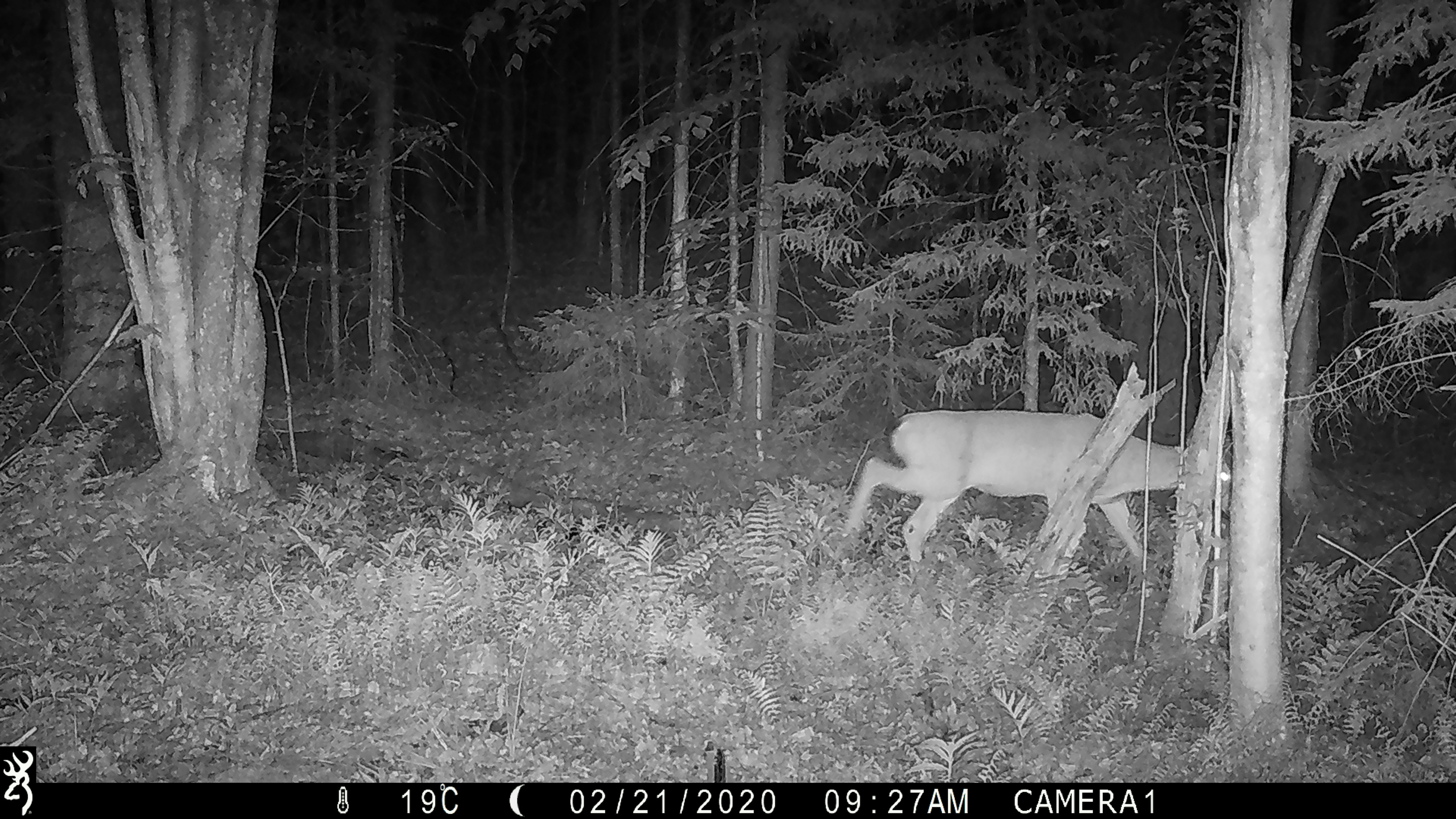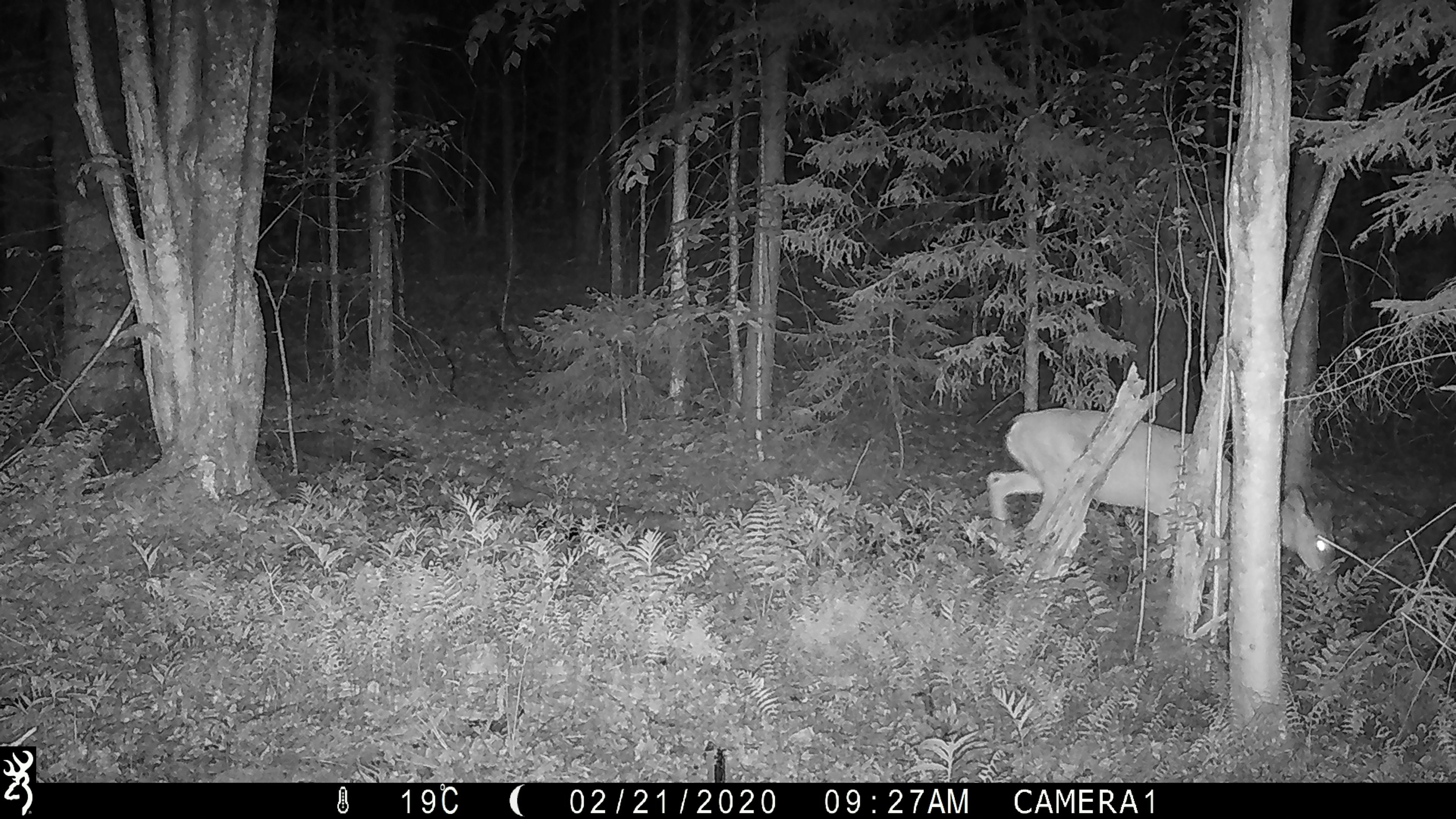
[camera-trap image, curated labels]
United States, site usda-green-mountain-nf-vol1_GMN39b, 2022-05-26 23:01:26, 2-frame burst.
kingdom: Animalia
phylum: Chordata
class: Mammalia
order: Artiodactyla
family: Cervidae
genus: Odocoileus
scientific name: Odocoileus virginianus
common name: white-tailed deer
White-tailed deer (Odocoileus virginianus).